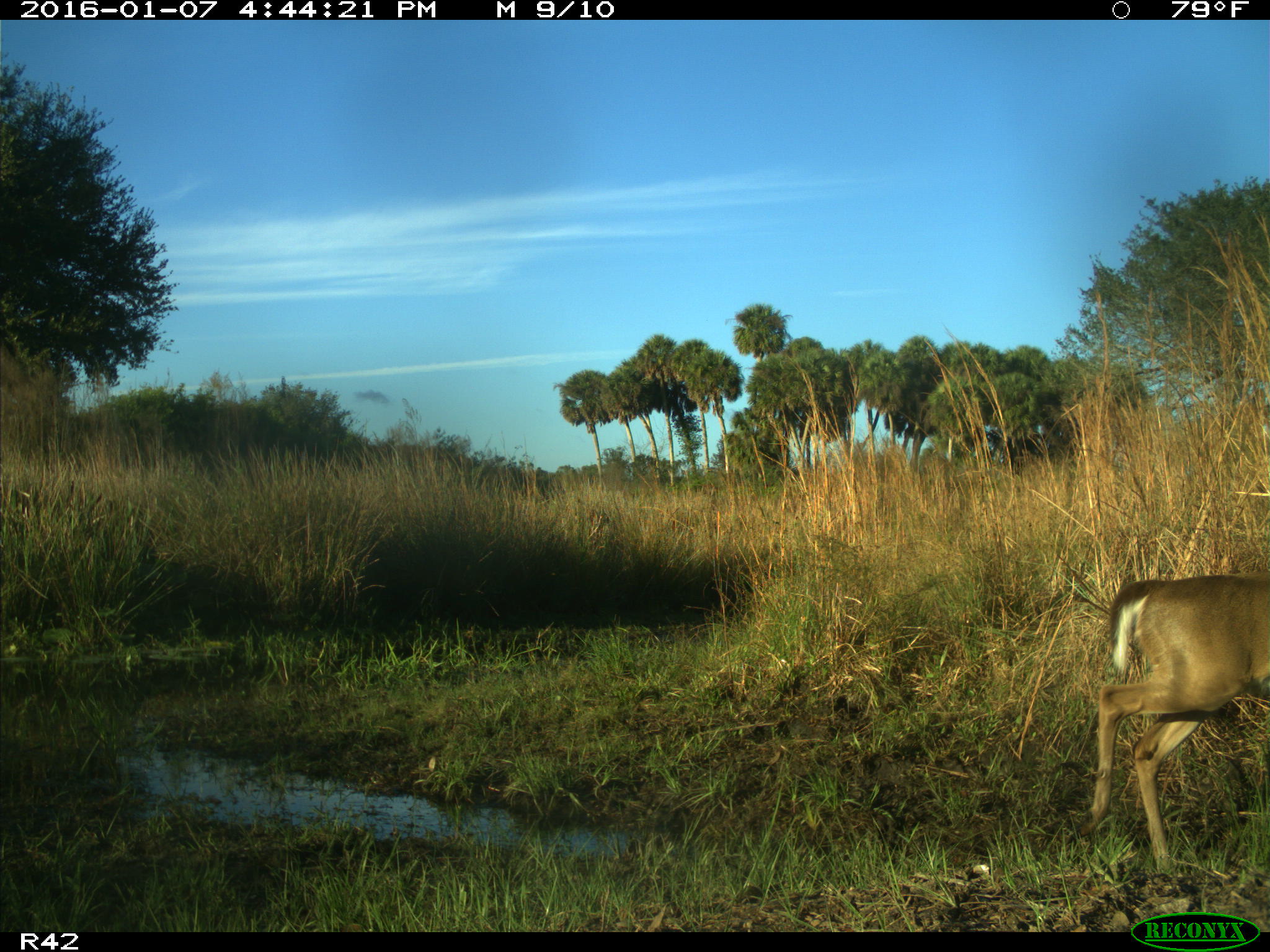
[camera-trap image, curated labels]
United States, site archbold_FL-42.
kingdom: Animalia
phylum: Chordata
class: Mammalia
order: Artiodactyla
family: Cervidae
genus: Odocoileus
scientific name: Odocoileus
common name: deer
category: unidentified deer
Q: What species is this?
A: Unidentified deer (deer) (Odocoileus).